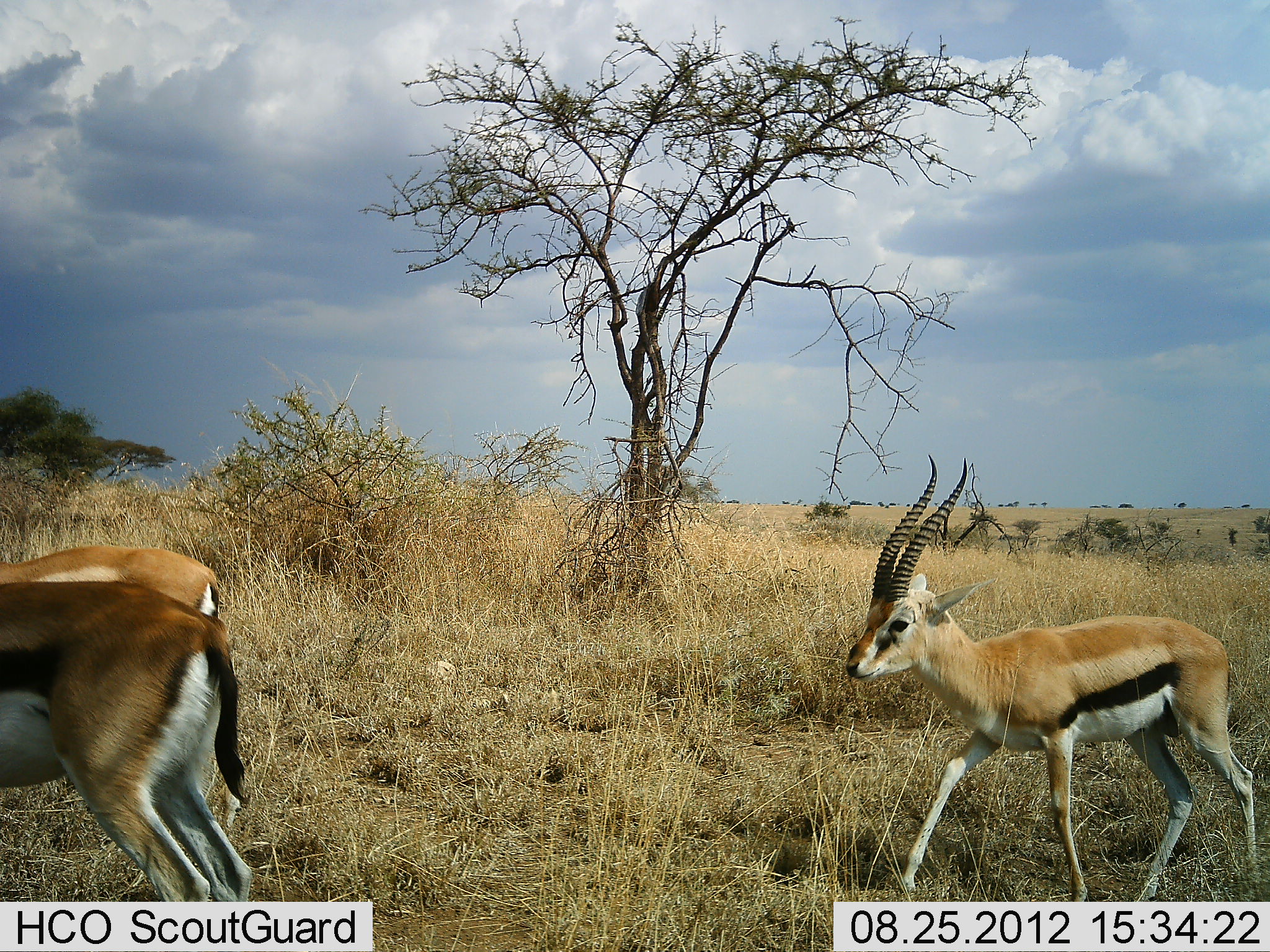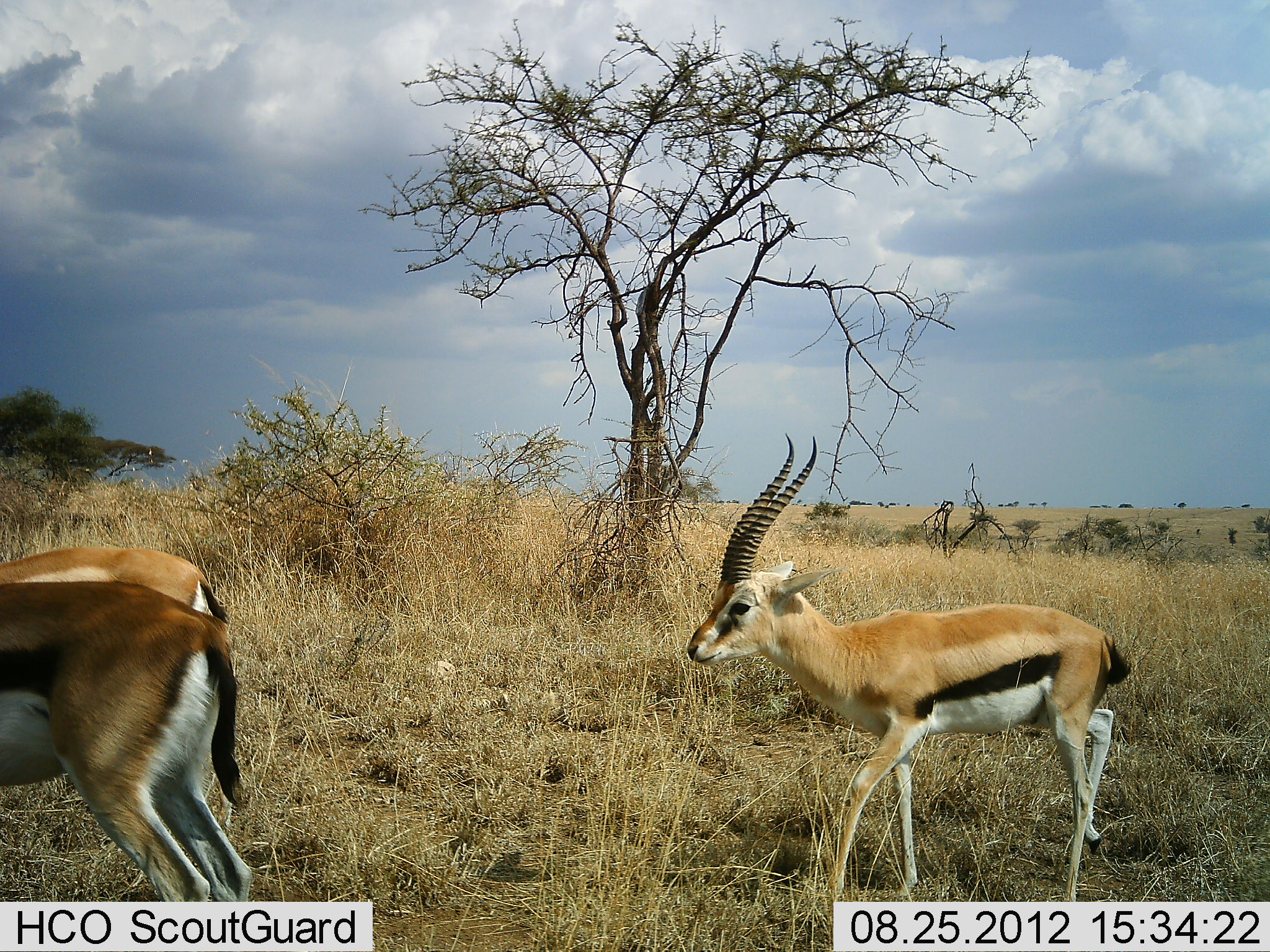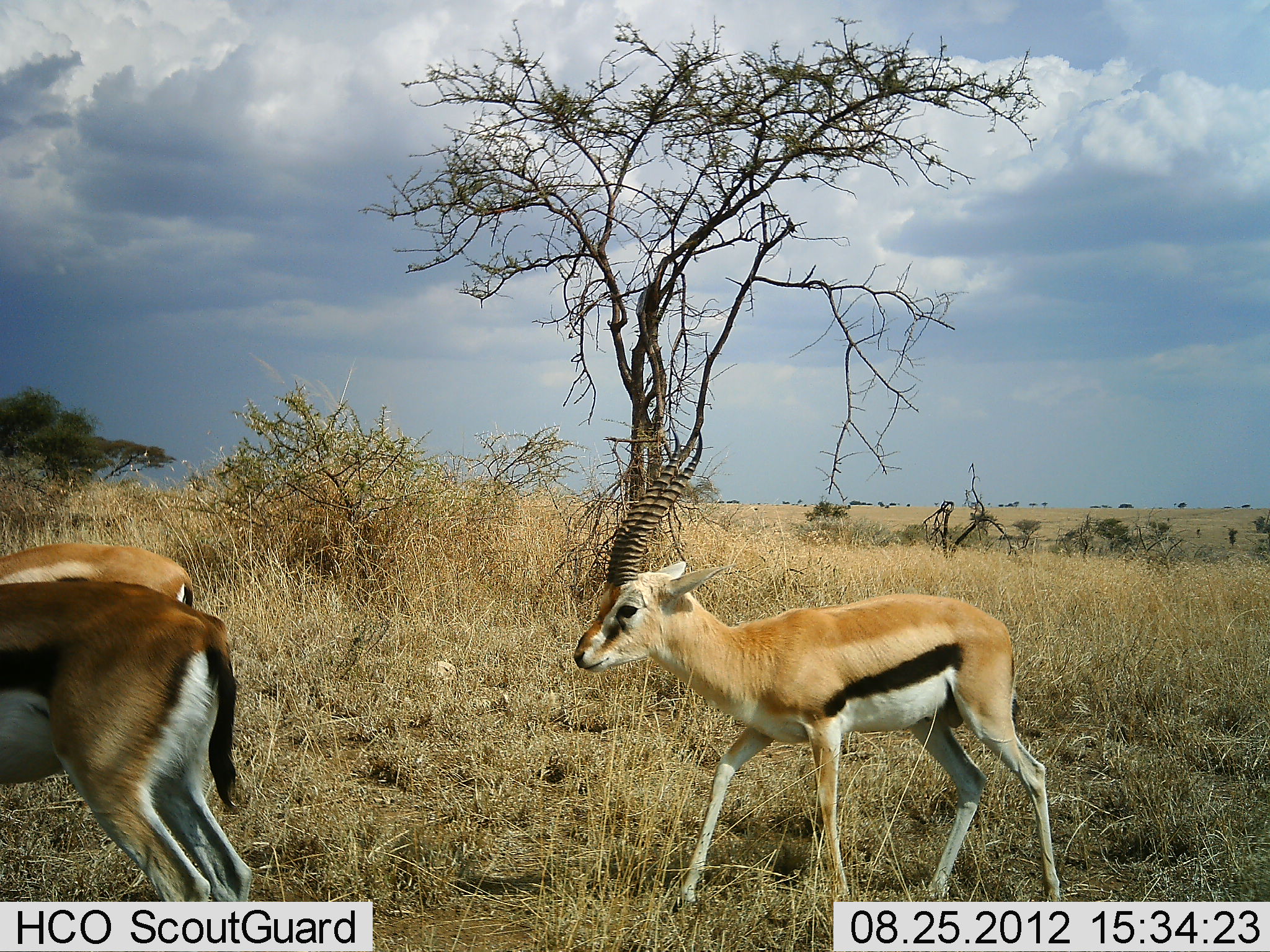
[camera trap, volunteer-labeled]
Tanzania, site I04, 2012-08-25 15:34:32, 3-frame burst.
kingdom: Animalia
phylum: Chordata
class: Mammalia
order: Artiodactyla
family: Bovidae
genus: Eudorcas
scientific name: Eudorcas thomsonii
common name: thomson's gazelle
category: gazellethomsons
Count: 3.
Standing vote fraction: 80%.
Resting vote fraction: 0%.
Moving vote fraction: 90%.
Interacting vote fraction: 0%.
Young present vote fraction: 10%.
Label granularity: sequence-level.